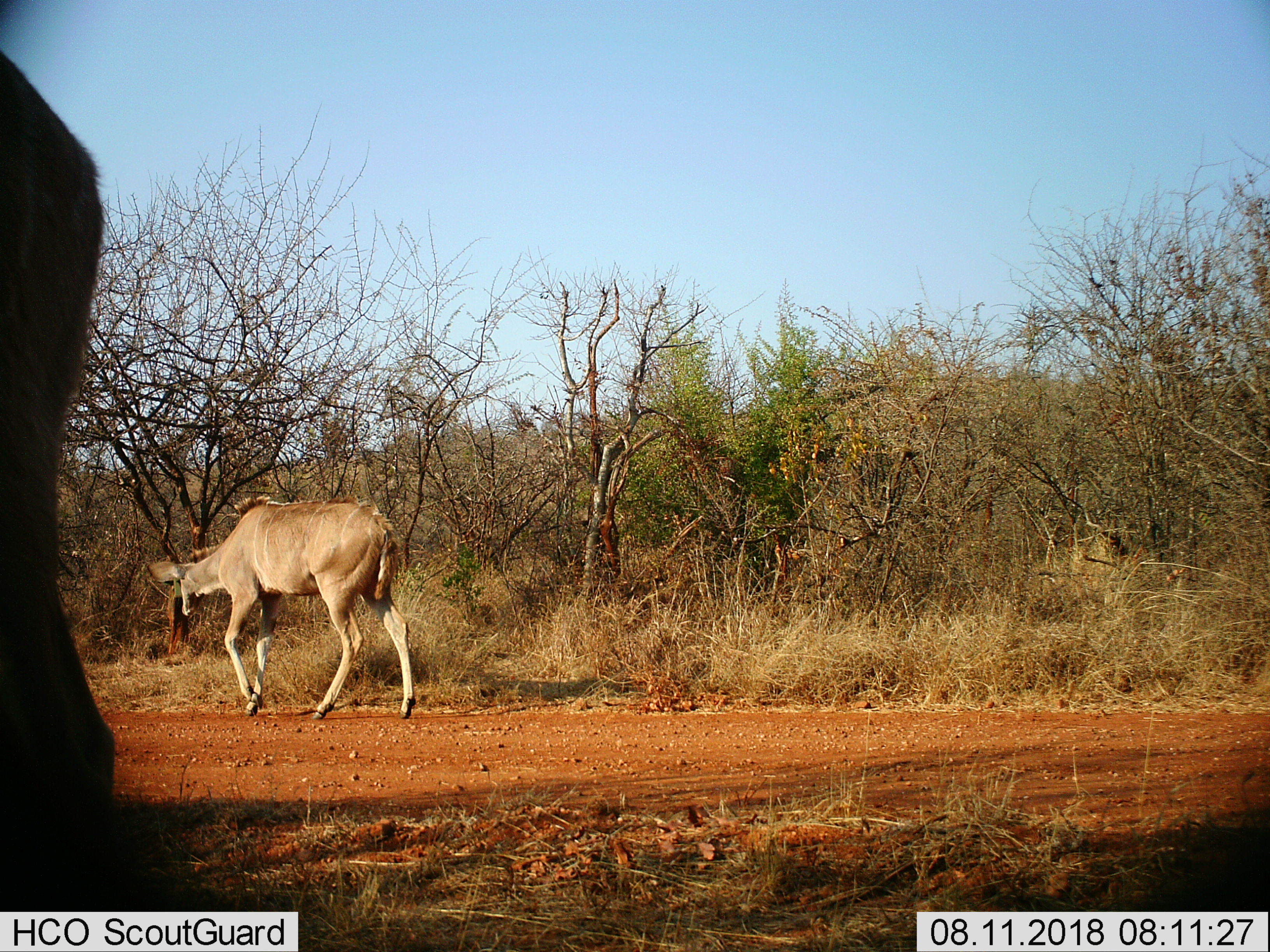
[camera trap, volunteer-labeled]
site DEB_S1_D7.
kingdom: Animalia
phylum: Chordata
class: Mammalia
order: Artiodactyla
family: Bovidae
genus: Tragelaphus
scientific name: Tragelaphus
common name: kudu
Kudu (Tragelaphus), count 2. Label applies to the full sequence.